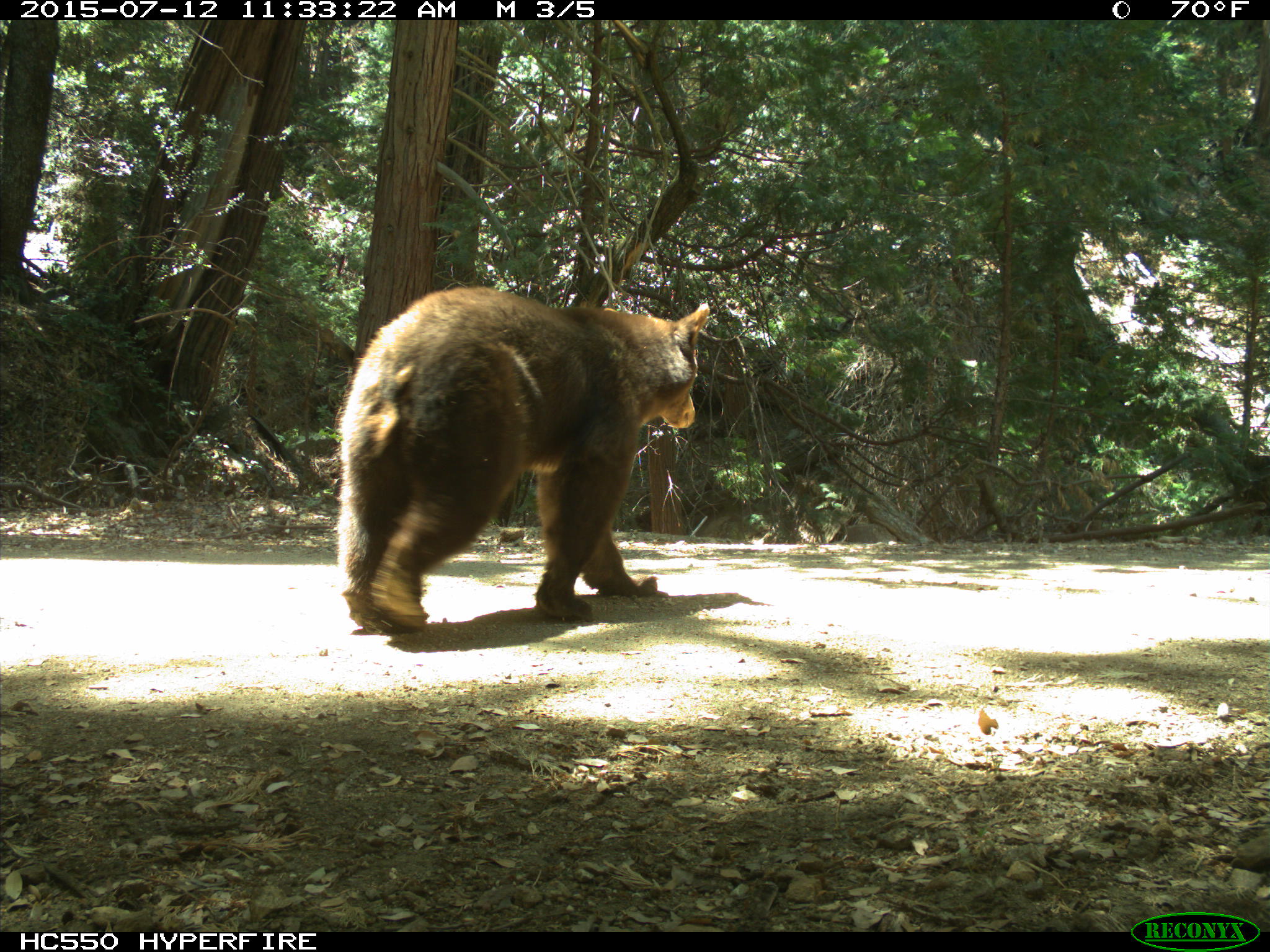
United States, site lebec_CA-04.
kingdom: Animalia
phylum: Chordata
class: Mammalia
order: Carnivora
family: Ursidae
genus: Ursus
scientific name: Ursus americanus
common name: american black bear